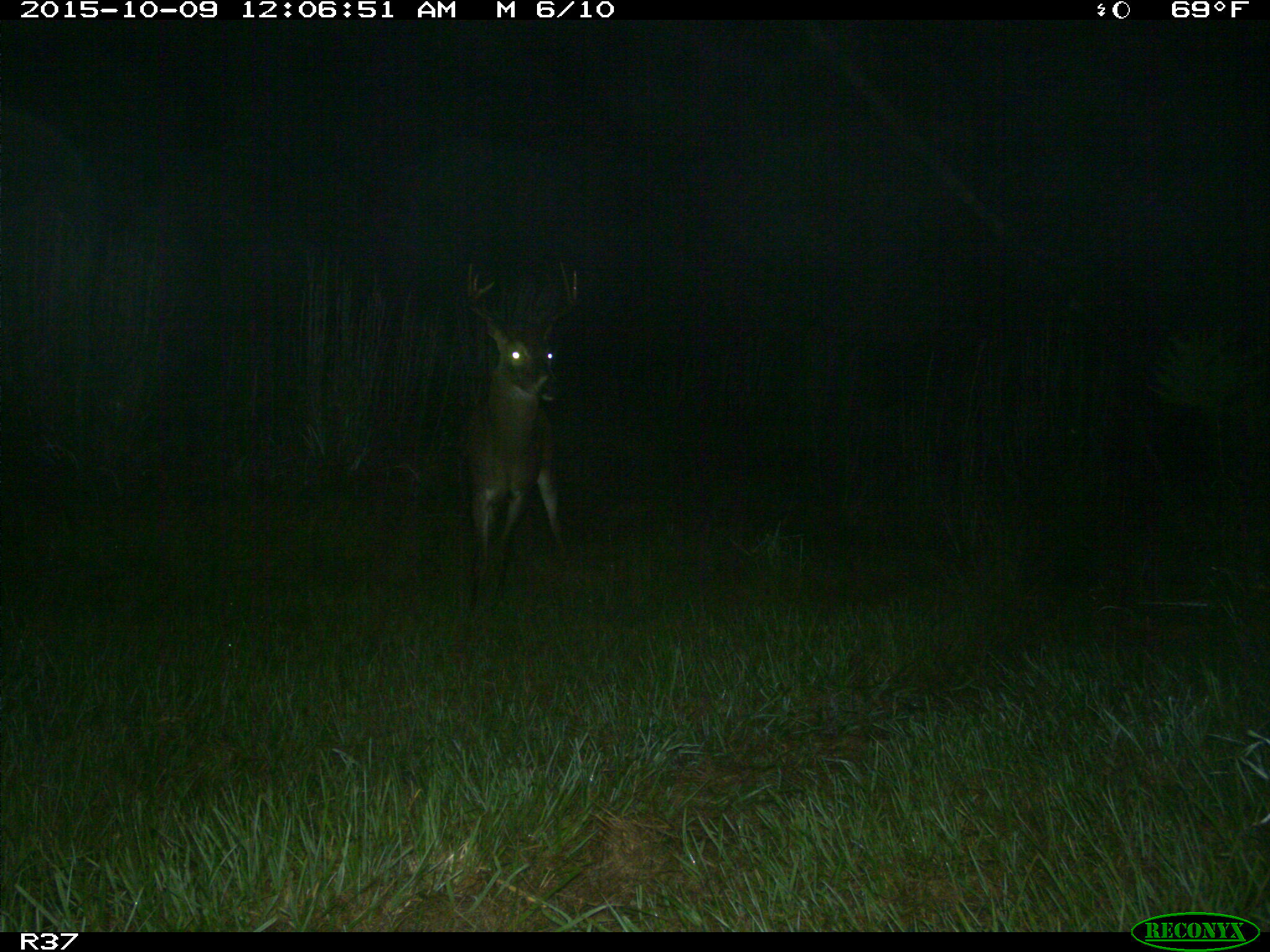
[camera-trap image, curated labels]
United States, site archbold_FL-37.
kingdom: Animalia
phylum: Chordata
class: Mammalia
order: Artiodactyla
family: Cervidae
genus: Odocoileus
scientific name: Odocoileus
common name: deer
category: unidentified deer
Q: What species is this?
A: Unidentified deer (deer) (Odocoileus).